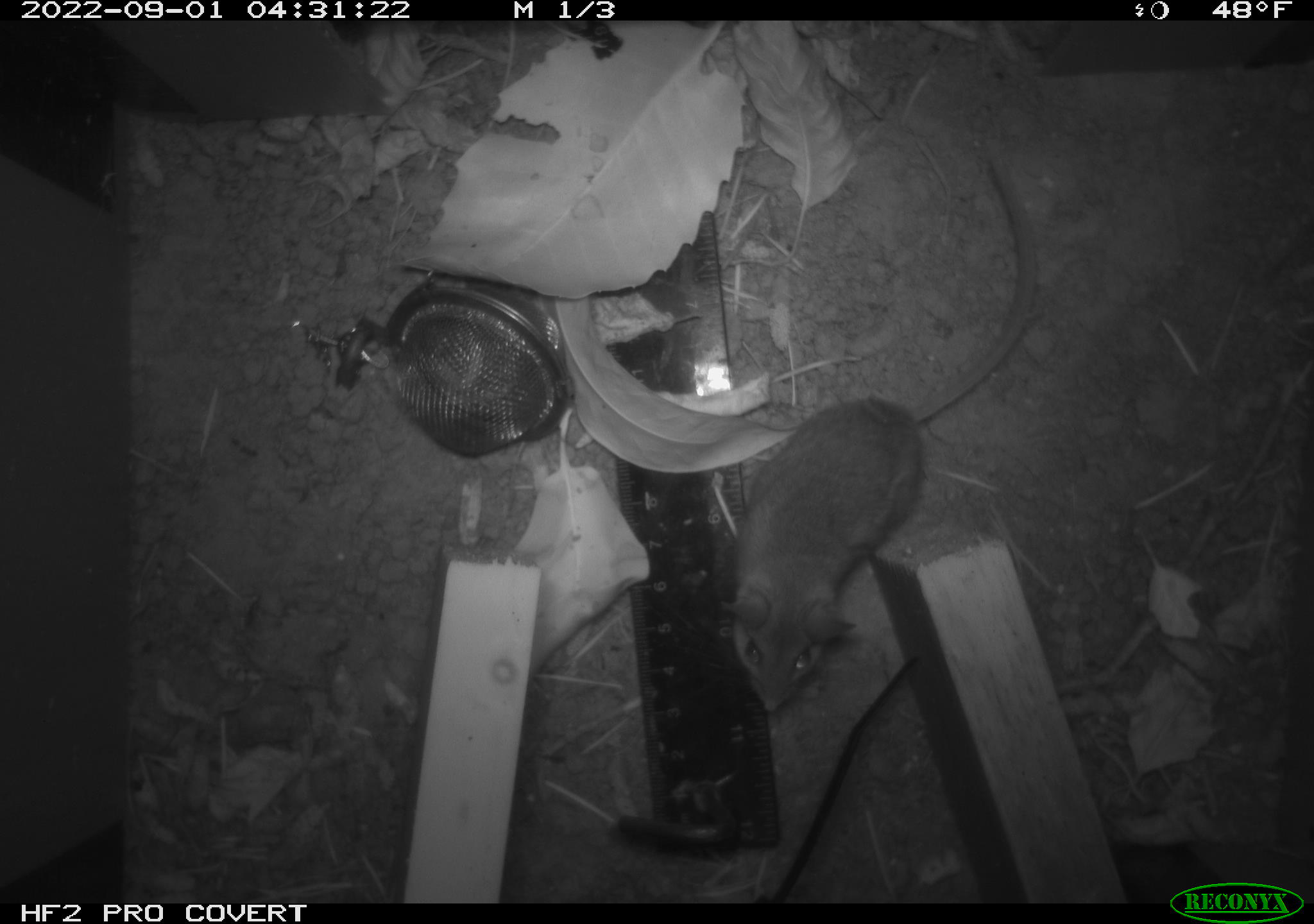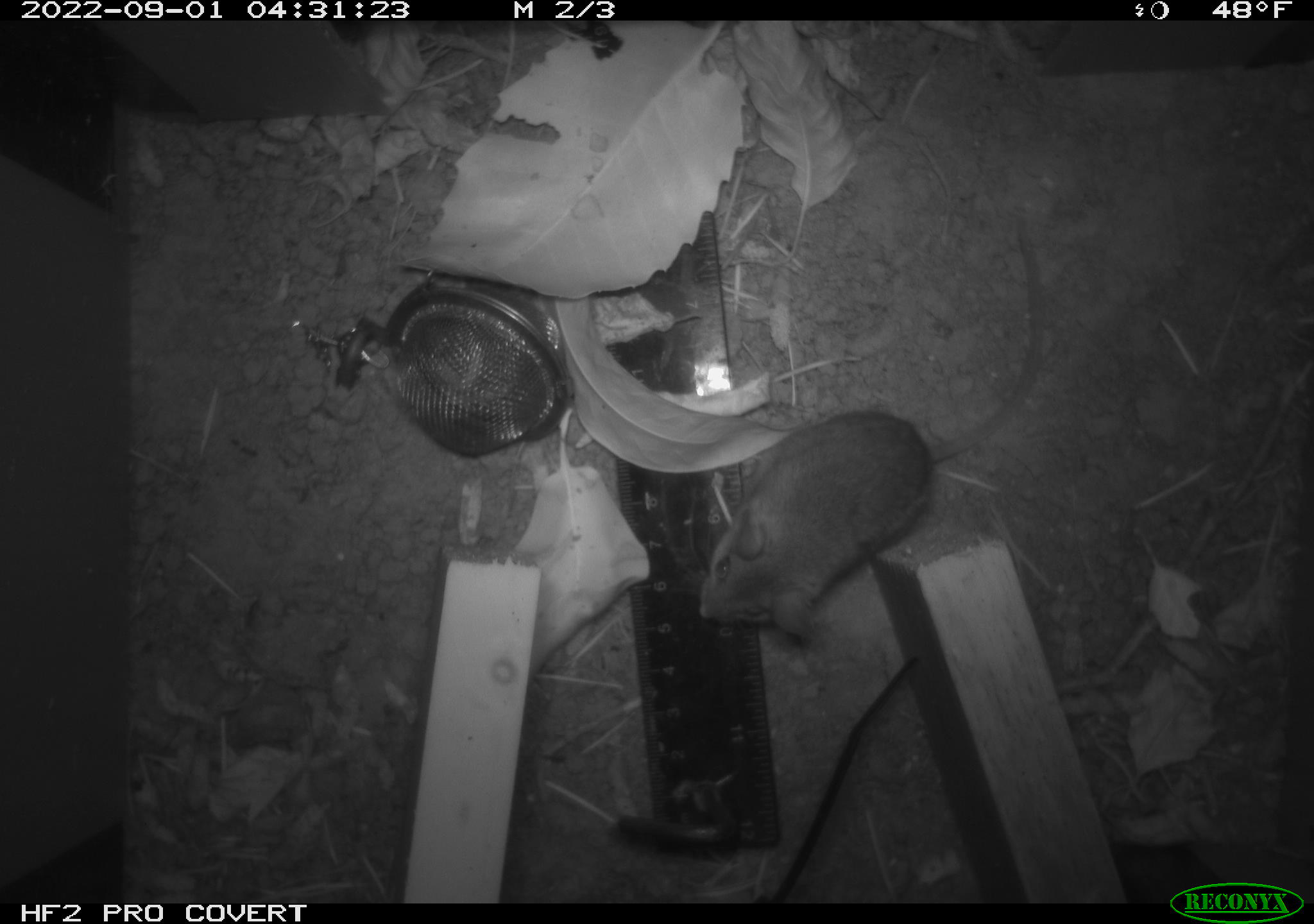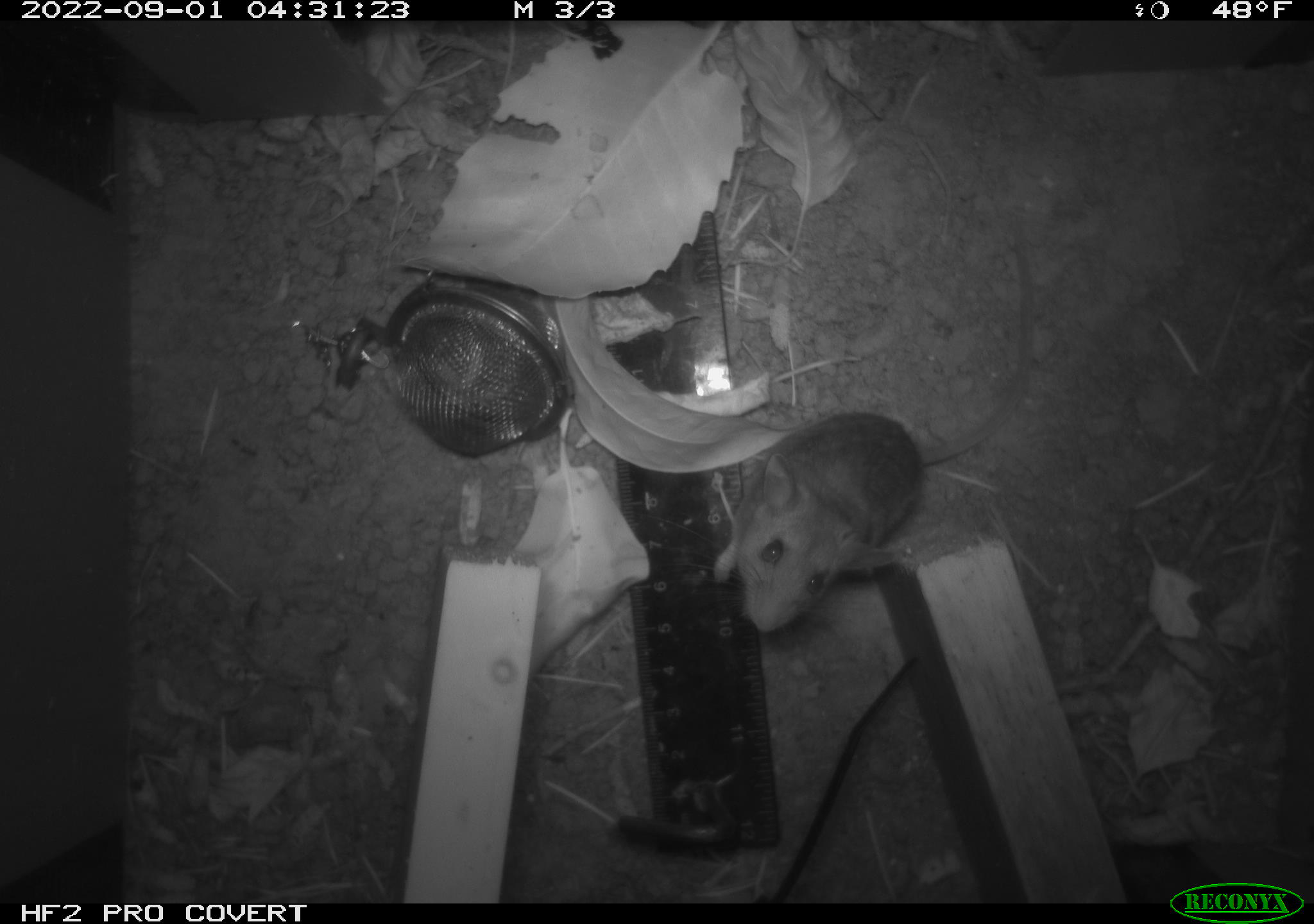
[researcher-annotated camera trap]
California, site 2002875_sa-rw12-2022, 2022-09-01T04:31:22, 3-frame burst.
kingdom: Animalia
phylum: Chordata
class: Mammalia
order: Rodentia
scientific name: Rodentia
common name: rodent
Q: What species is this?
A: Rodent (Rodentia).